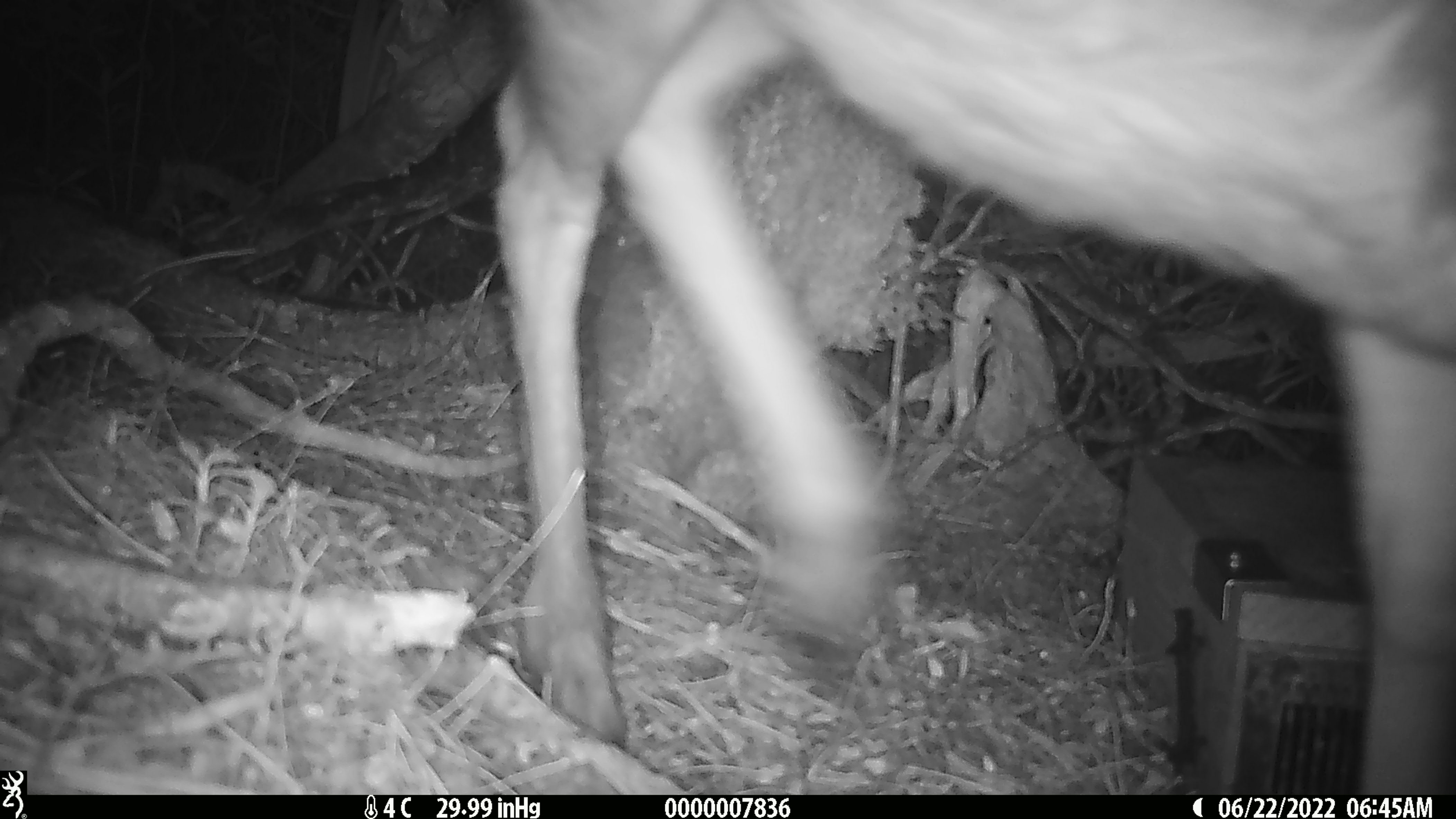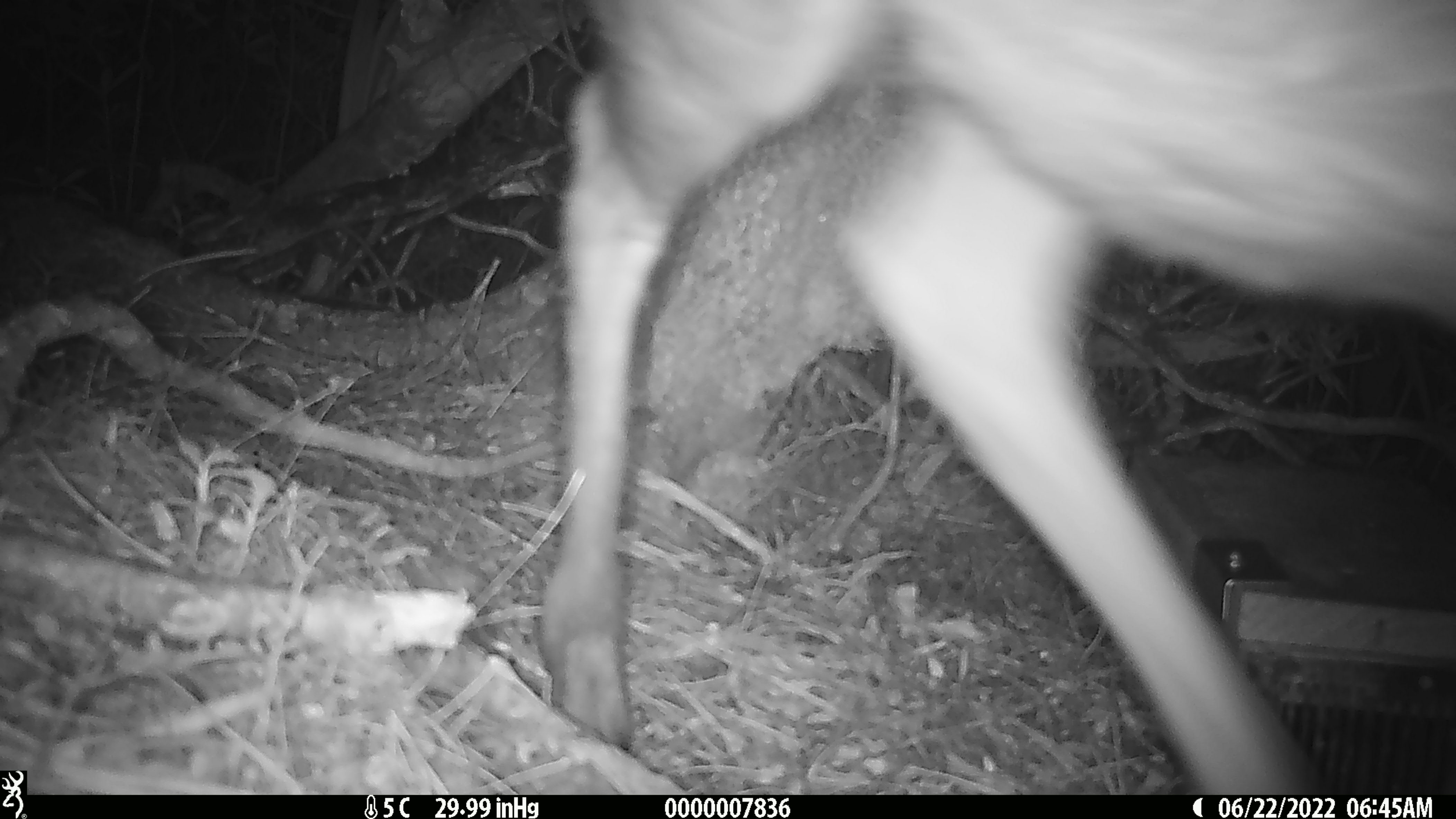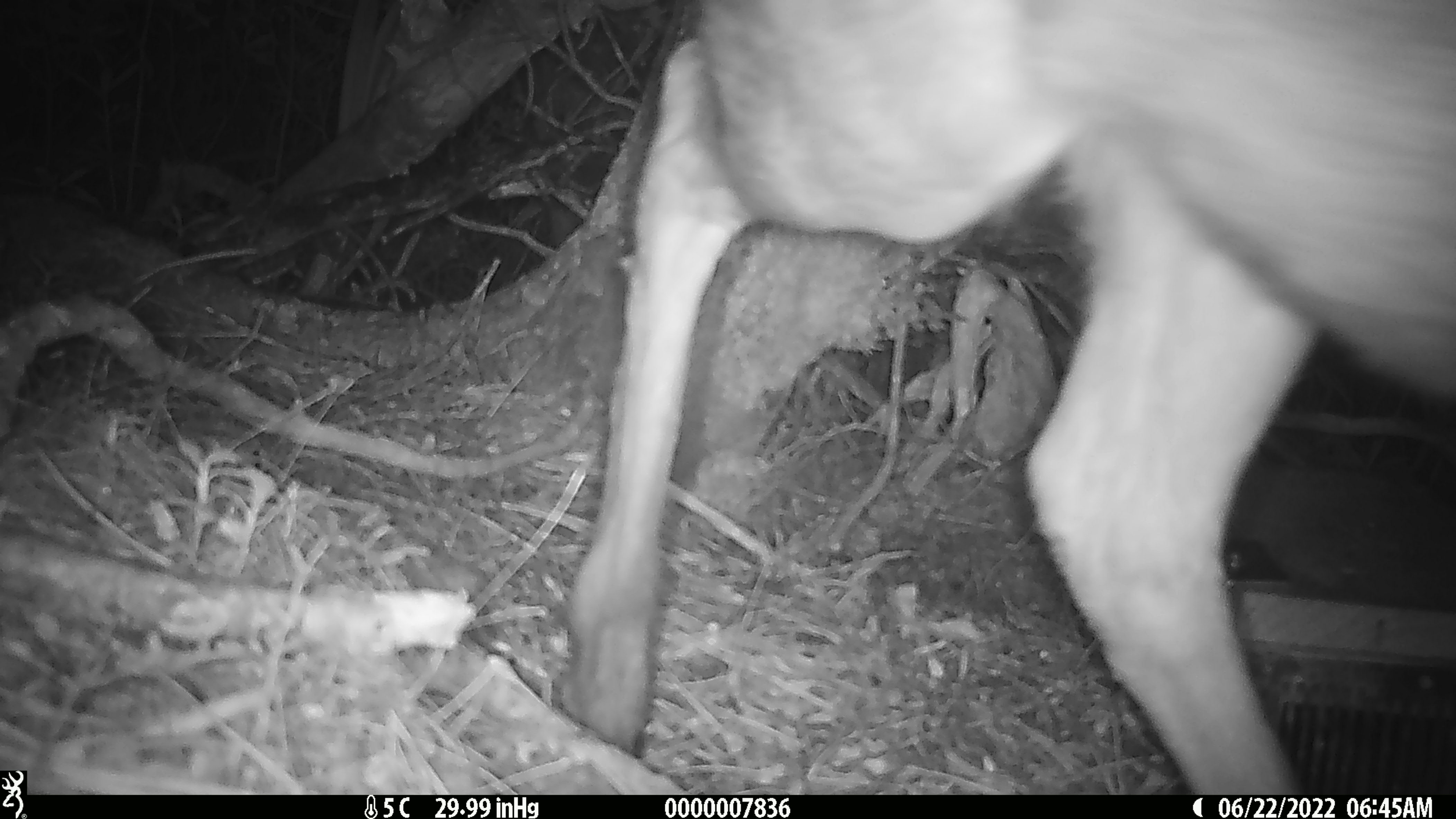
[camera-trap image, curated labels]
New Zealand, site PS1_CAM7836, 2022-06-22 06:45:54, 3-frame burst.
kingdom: Animalia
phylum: Chordata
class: Mammalia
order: Artiodactyla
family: Cervidae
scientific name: Cervidae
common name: deer